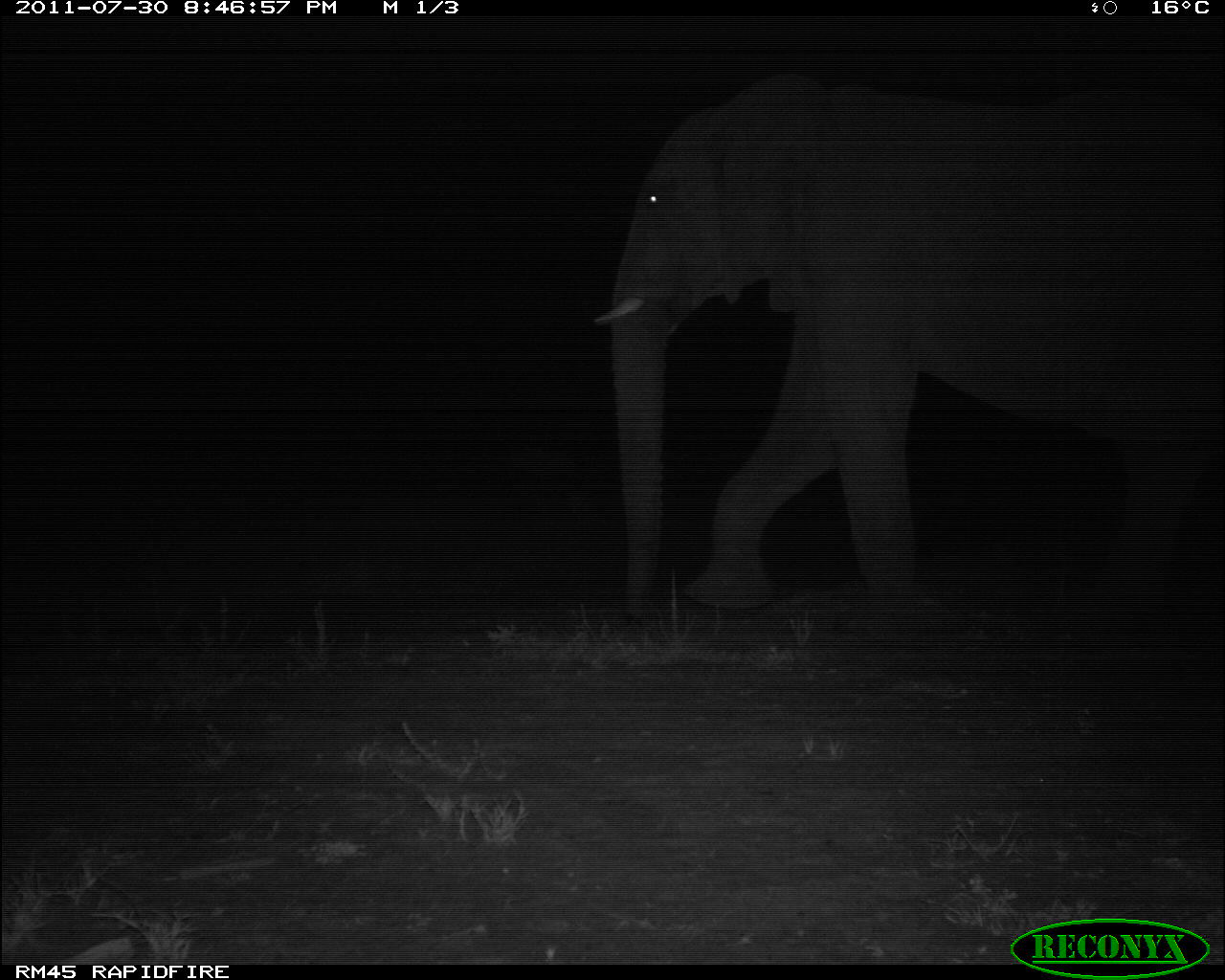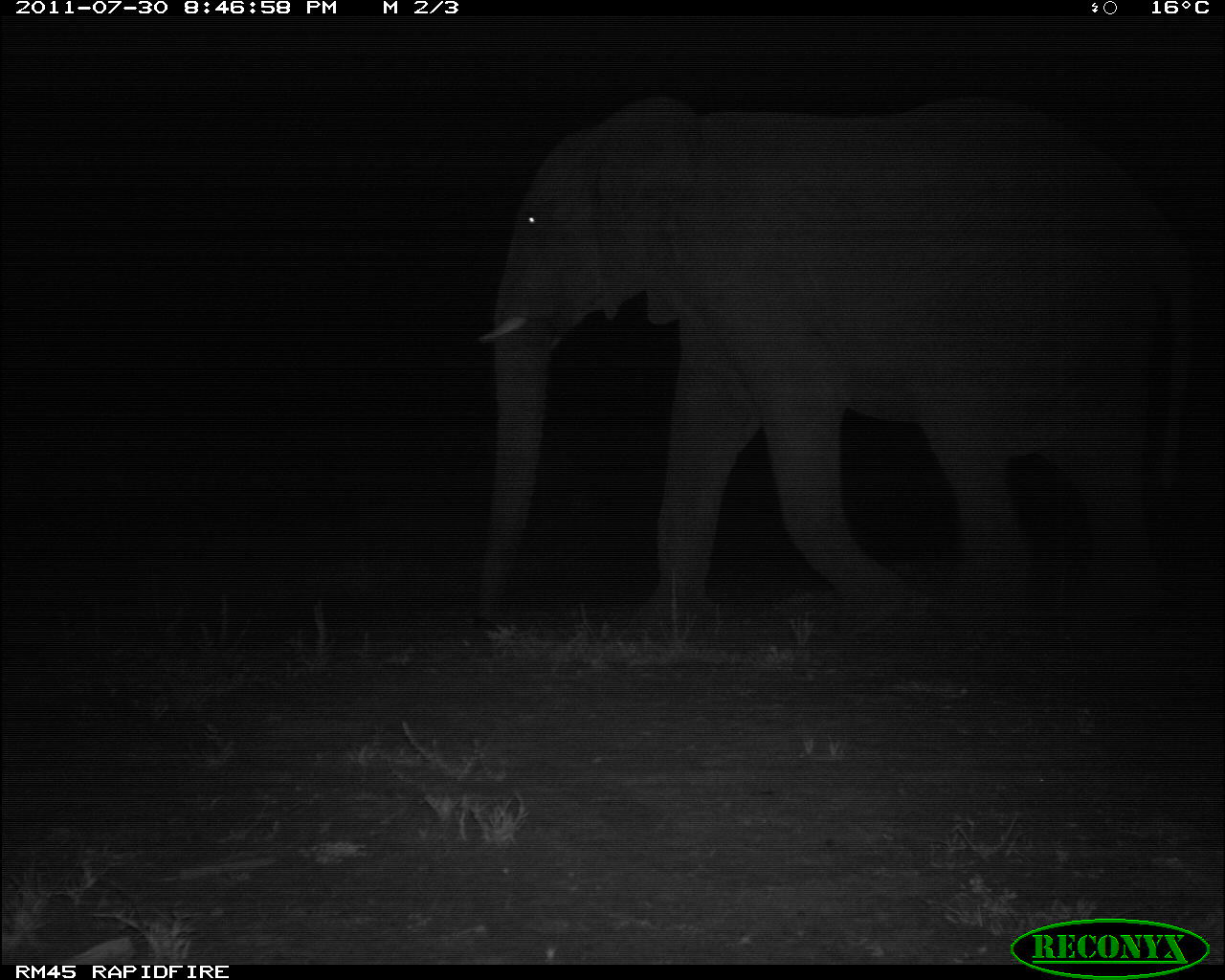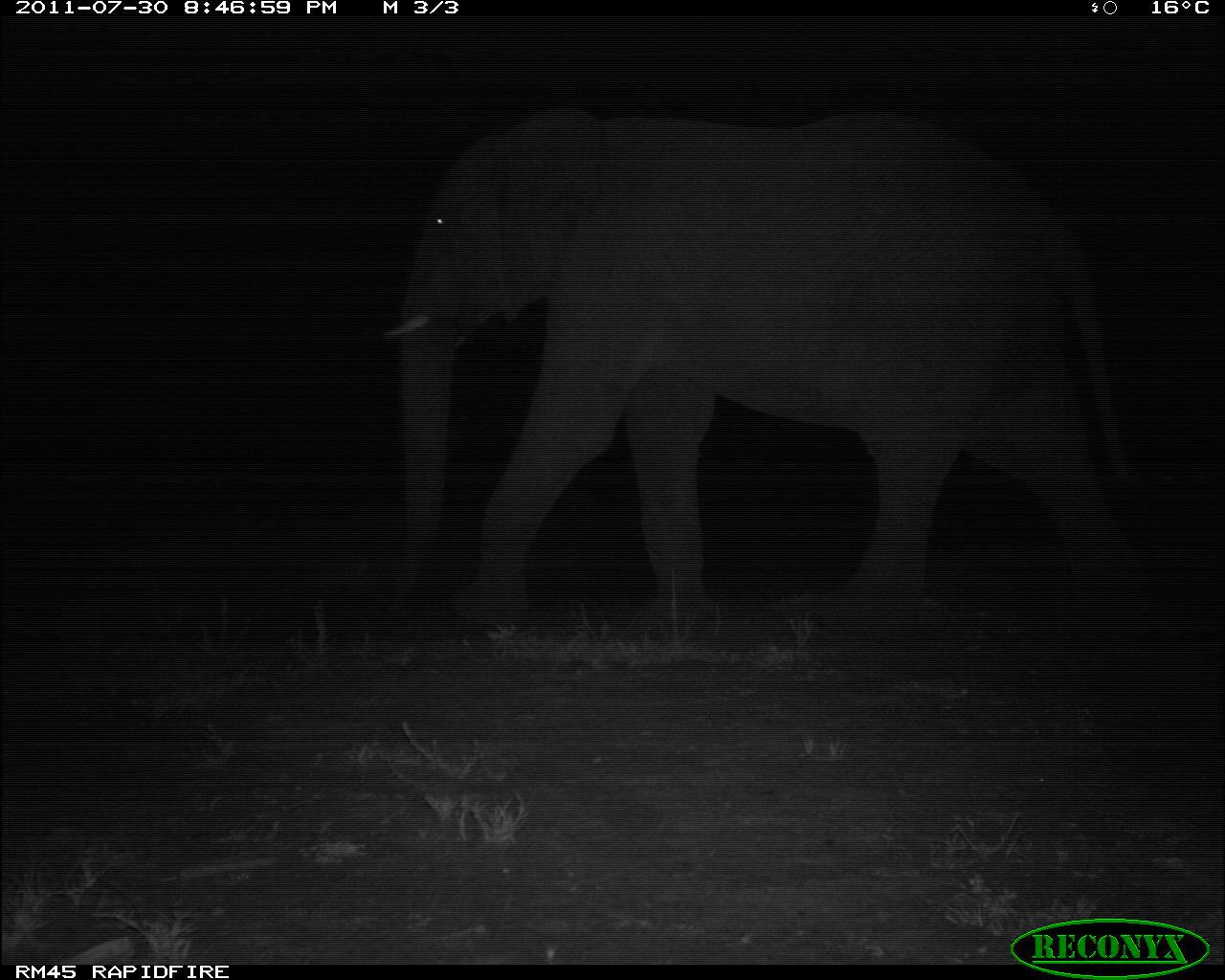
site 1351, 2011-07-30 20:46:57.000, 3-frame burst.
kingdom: Animalia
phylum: Chordata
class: Mammalia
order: Proboscidea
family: Elephantidae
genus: Loxodonta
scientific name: Loxodonta africana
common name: african bush elephant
Loxodonta africana (african bush elephant), count 1.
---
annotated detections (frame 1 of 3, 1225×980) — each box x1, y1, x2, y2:
loxodonta africana: 595, 79, 1225, 639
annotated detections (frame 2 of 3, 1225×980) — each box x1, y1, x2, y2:
loxodonta africana: 472, 95, 1197, 619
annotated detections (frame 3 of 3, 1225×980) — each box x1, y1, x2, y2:
loxodonta africana: 383, 100, 1143, 625